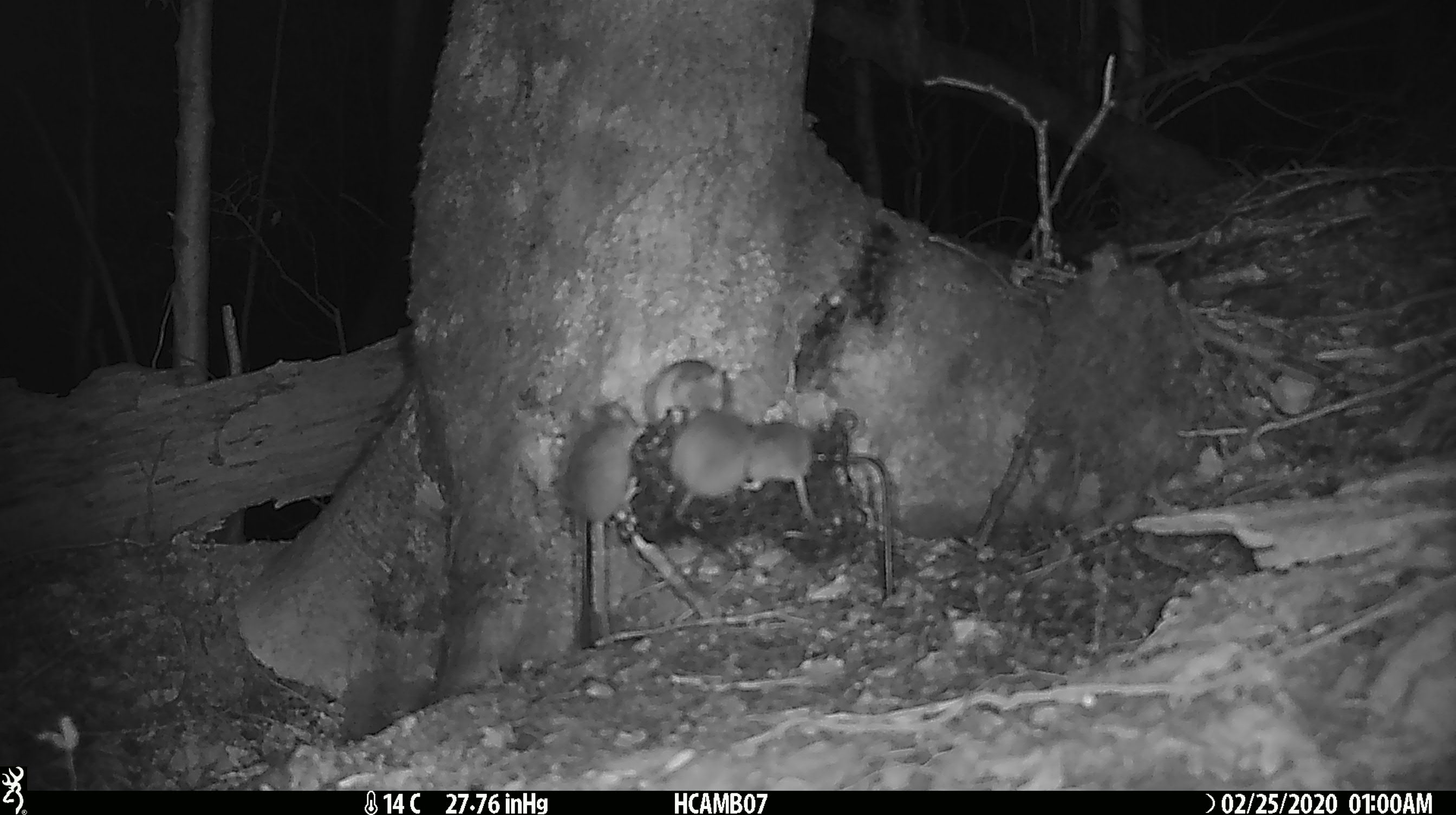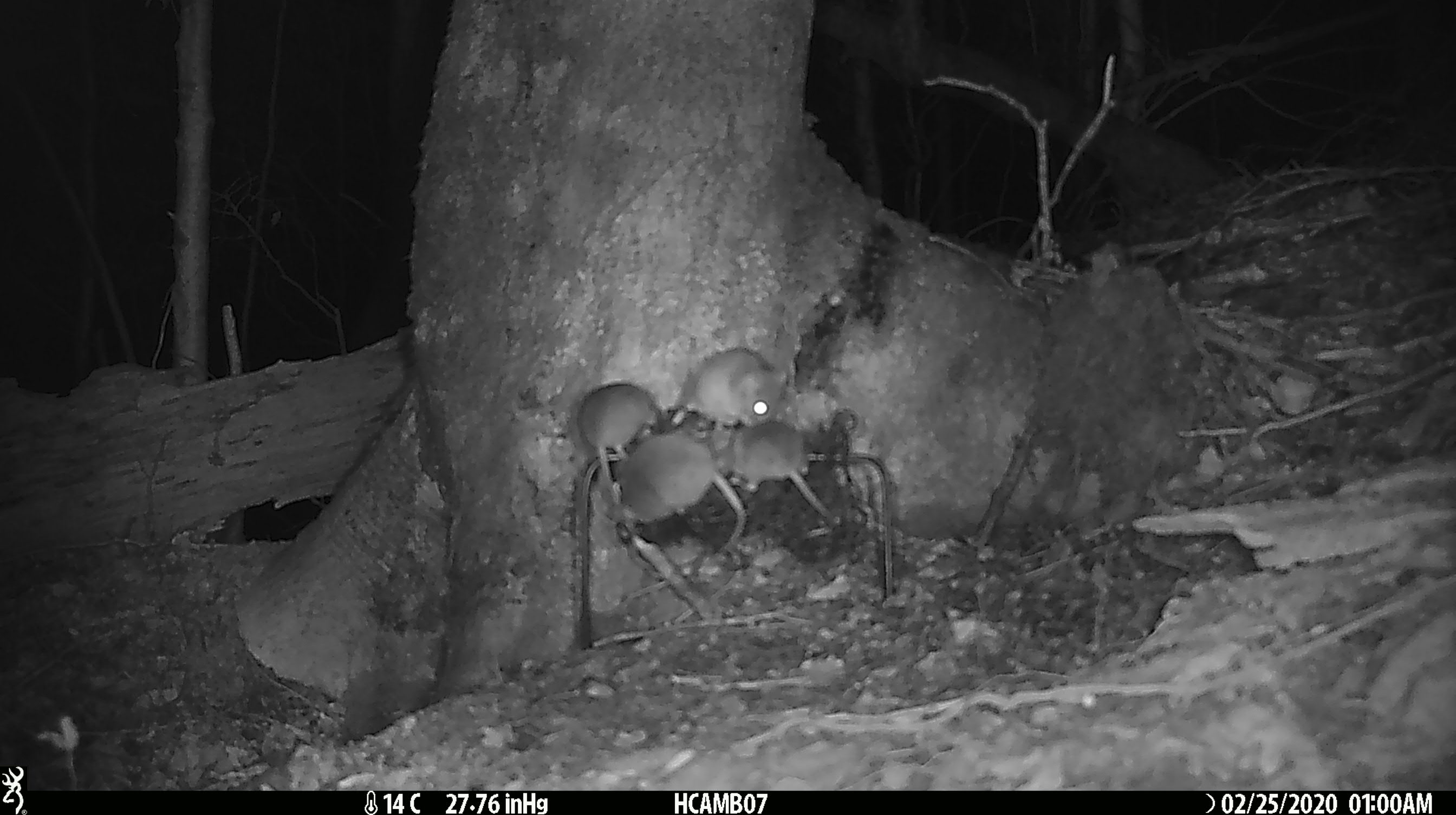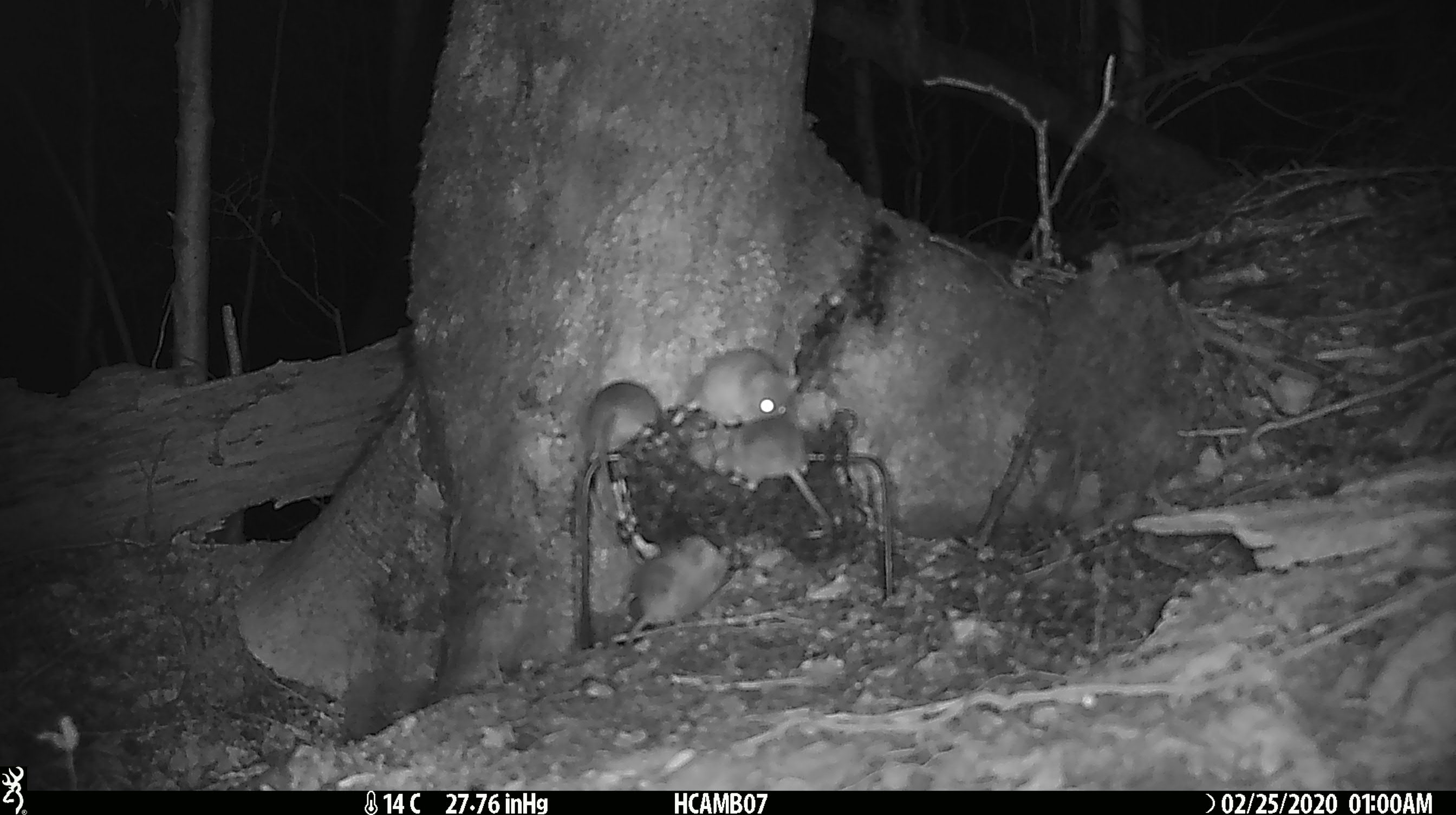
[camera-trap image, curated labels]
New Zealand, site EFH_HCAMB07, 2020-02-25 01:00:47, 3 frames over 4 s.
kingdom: Animalia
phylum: Chordata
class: Mammalia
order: Rodentia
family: Muridae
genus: Mus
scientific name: Mus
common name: mouse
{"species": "mouse (Mus)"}